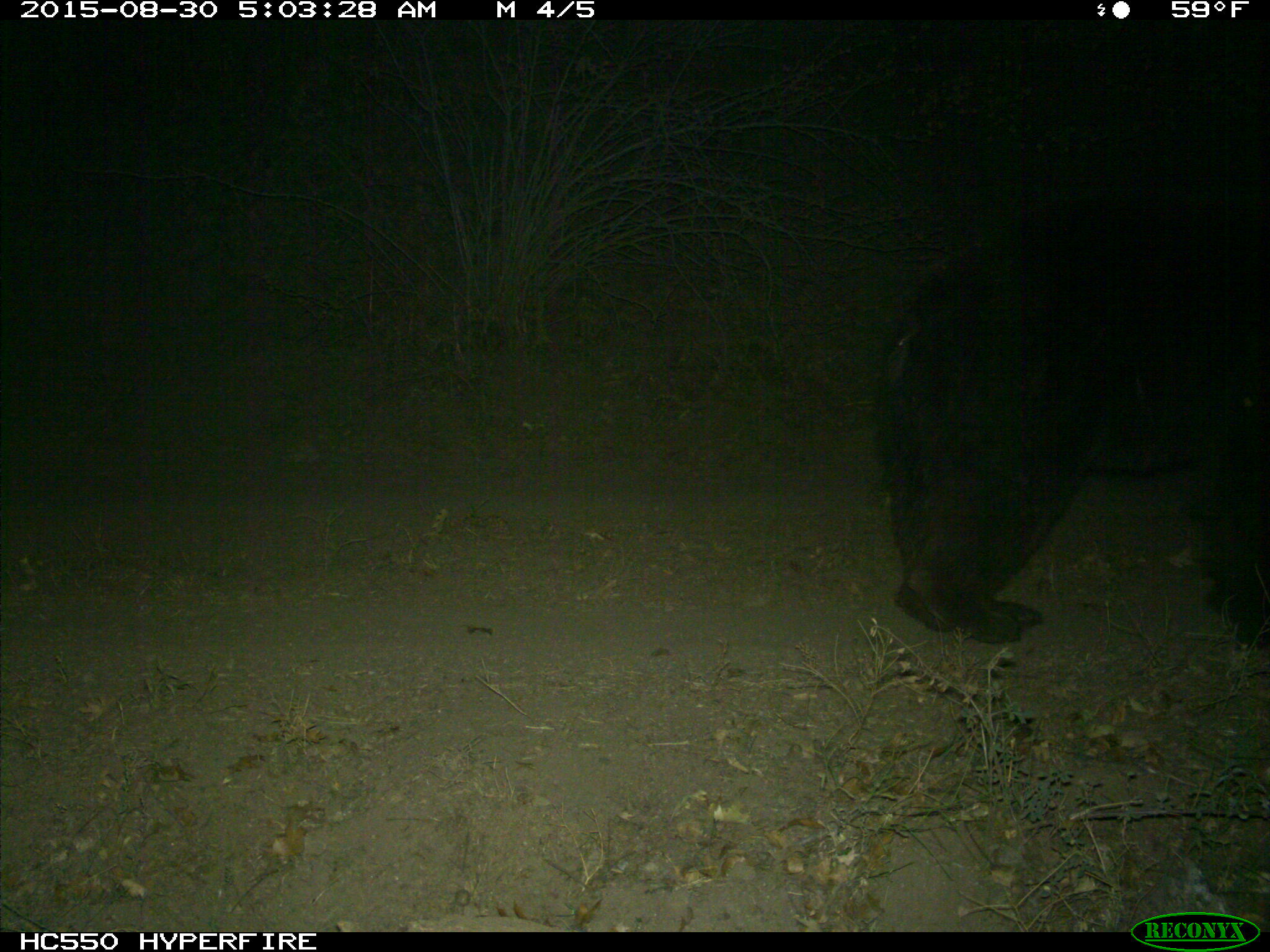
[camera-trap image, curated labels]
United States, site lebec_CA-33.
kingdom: Animalia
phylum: Chordata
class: Mammalia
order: Carnivora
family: Ursidae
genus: Ursus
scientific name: Ursus americanus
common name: american black bear